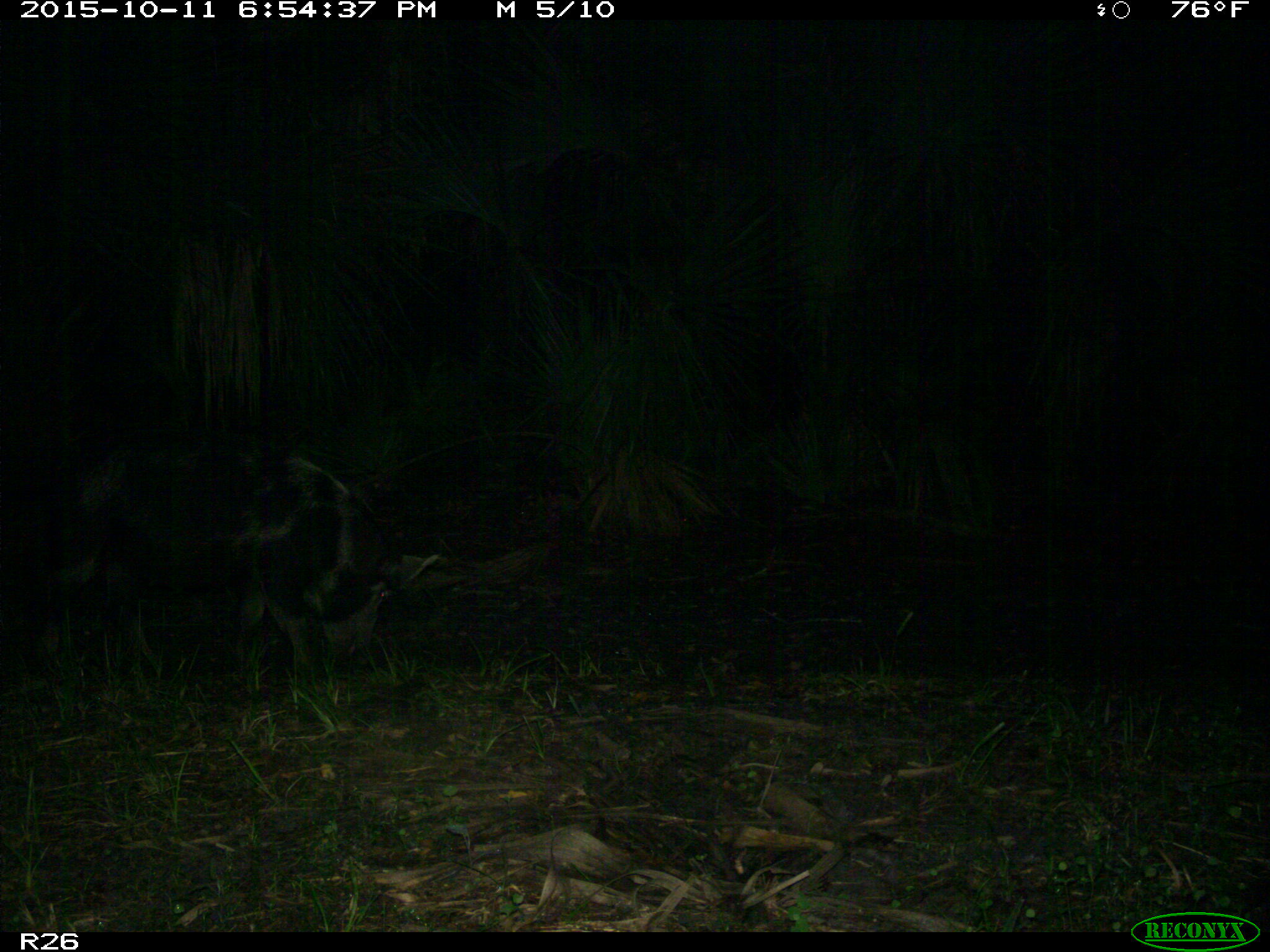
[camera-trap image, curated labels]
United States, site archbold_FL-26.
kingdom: Animalia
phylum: Chordata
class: Mammalia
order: Artiodactyla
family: Suidae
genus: Sus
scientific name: Sus scrofa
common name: wild boar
Sus scrofa (wild boar).